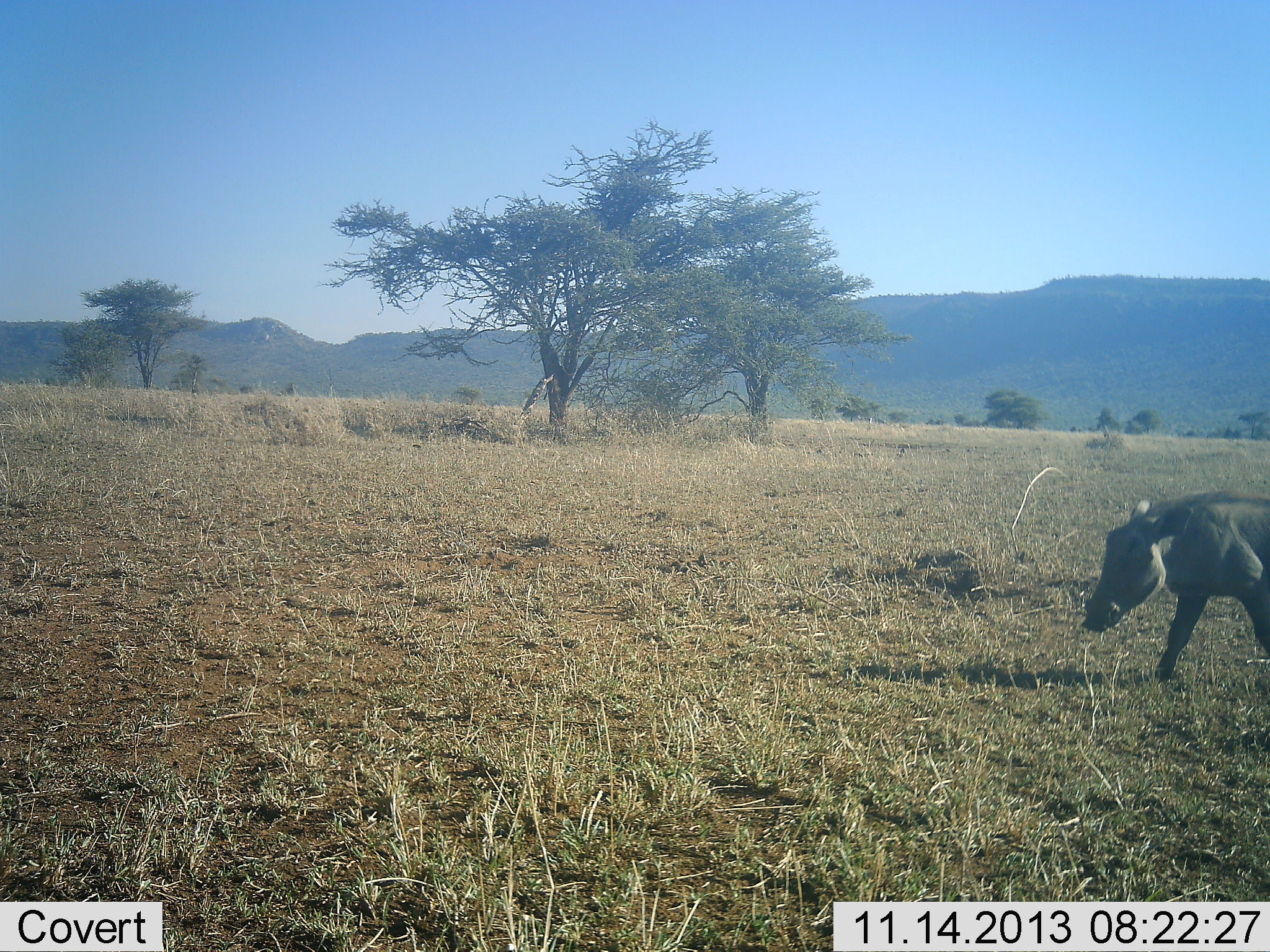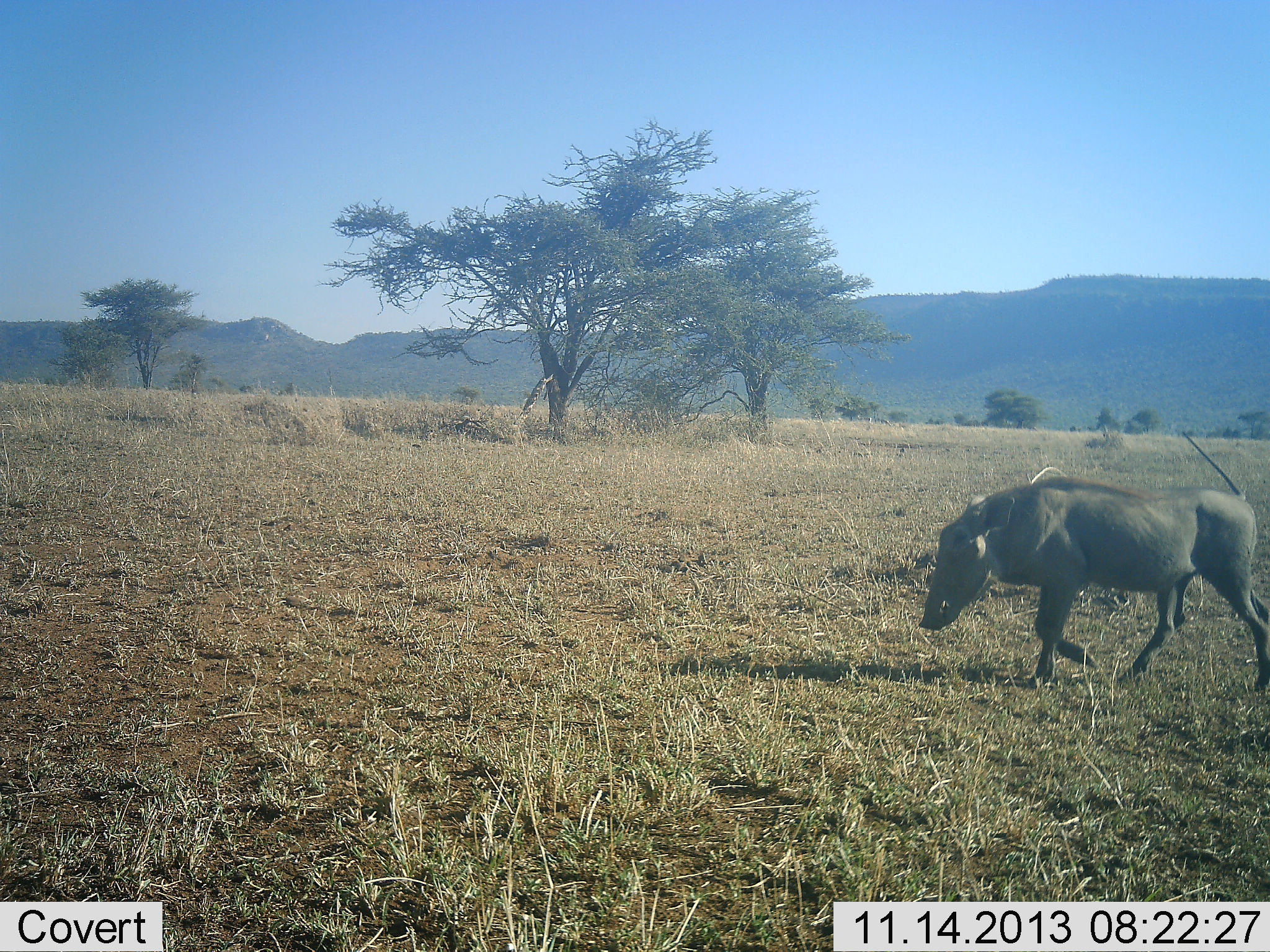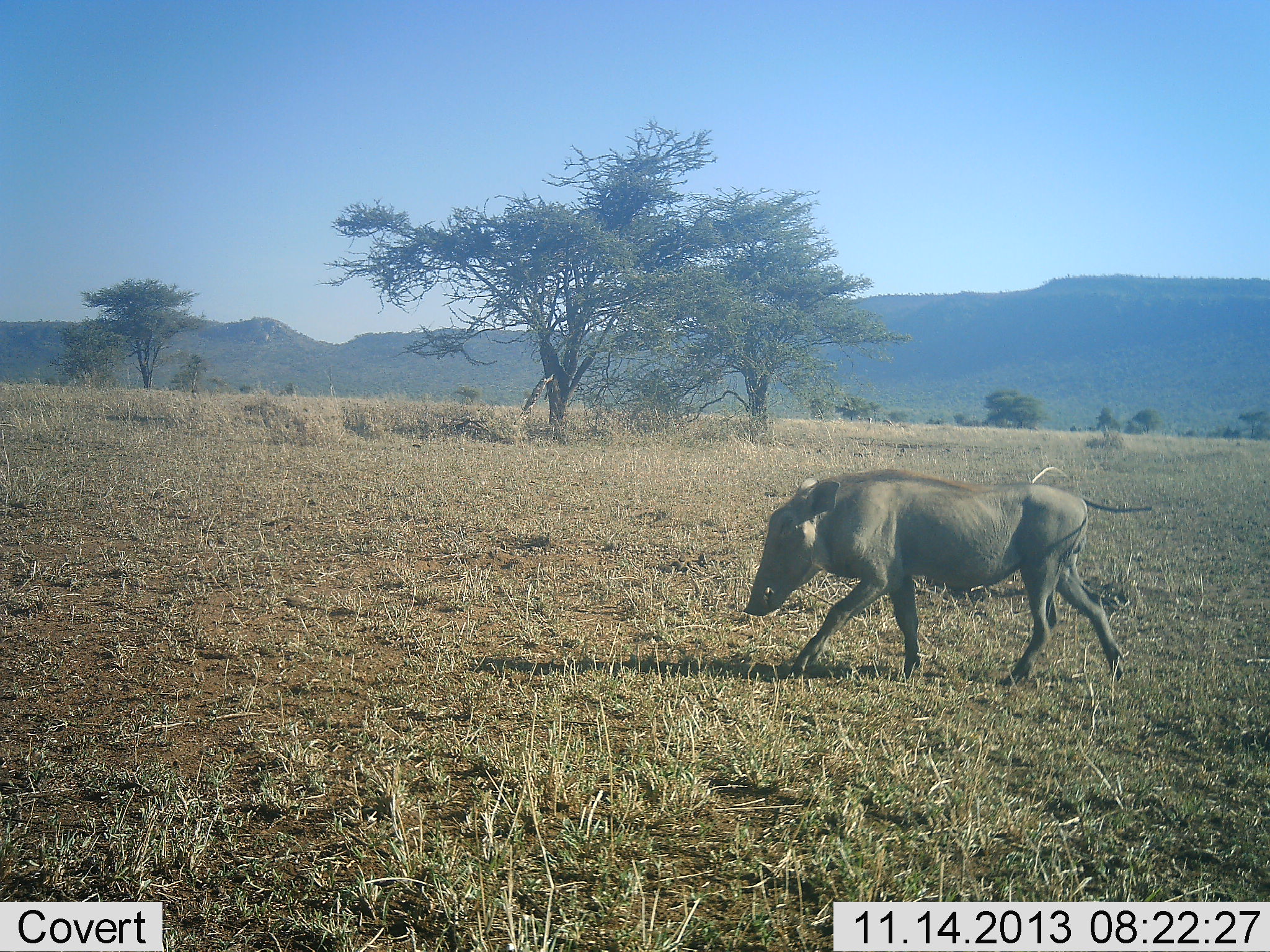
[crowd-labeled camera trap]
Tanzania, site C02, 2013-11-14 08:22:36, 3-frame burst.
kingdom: Animalia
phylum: Chordata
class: Mammalia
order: Artiodactyla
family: Suidae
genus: Phacochoerus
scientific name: Phacochoerus africanus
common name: warthog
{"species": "warthog (Phacochoerus africanus)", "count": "1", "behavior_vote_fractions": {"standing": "0%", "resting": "0%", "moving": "100%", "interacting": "0%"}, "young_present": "0%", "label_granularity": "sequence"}